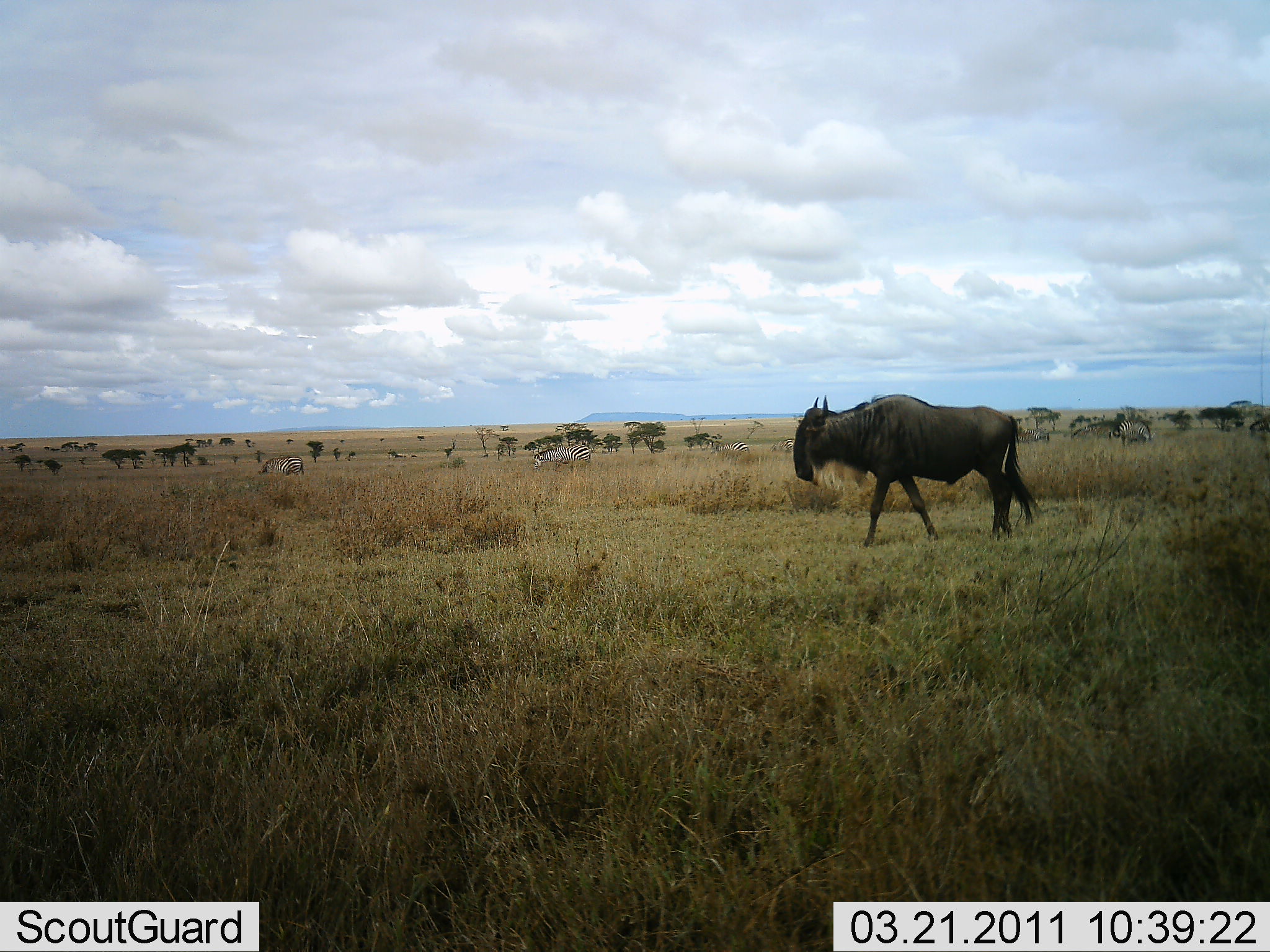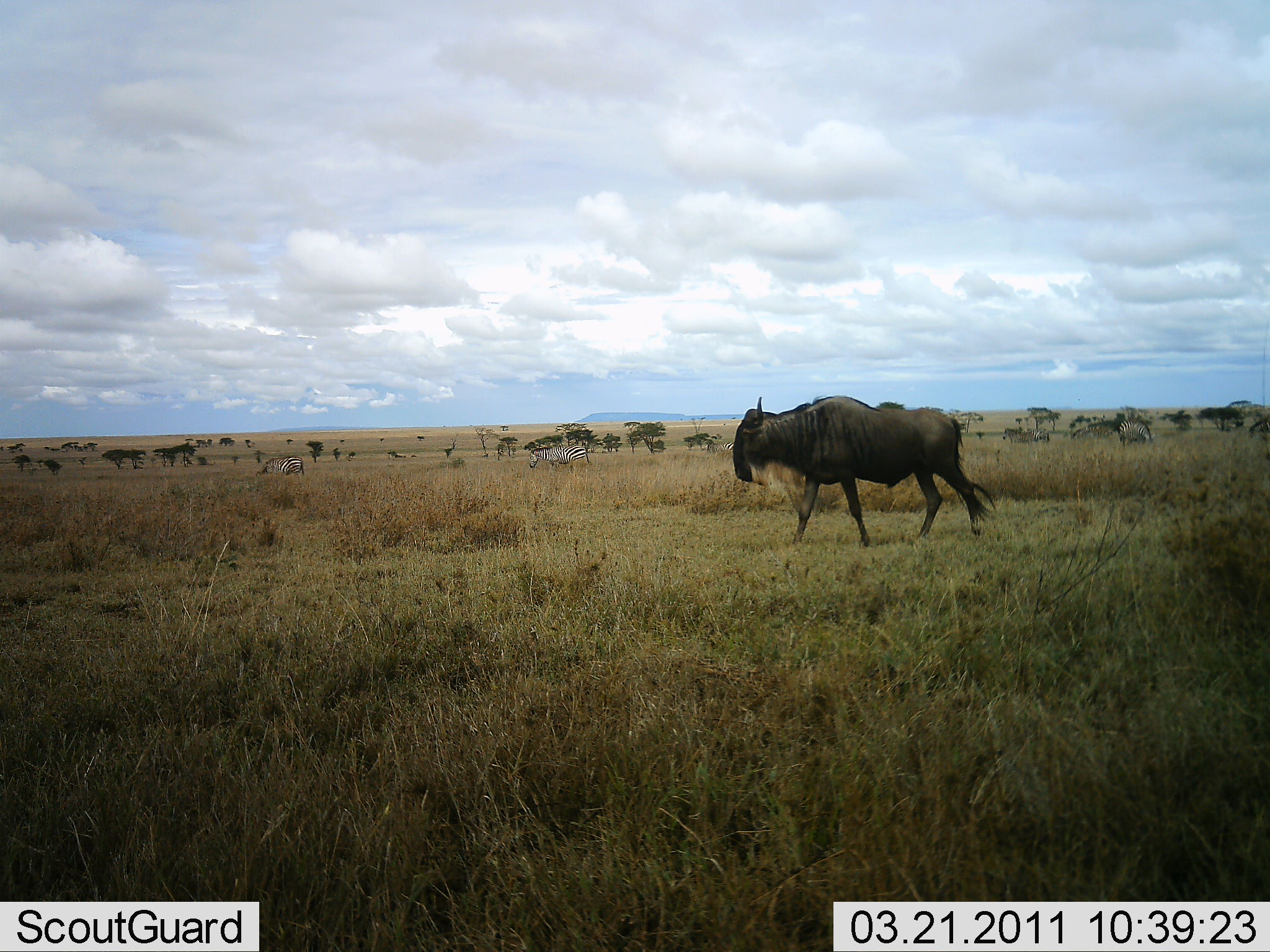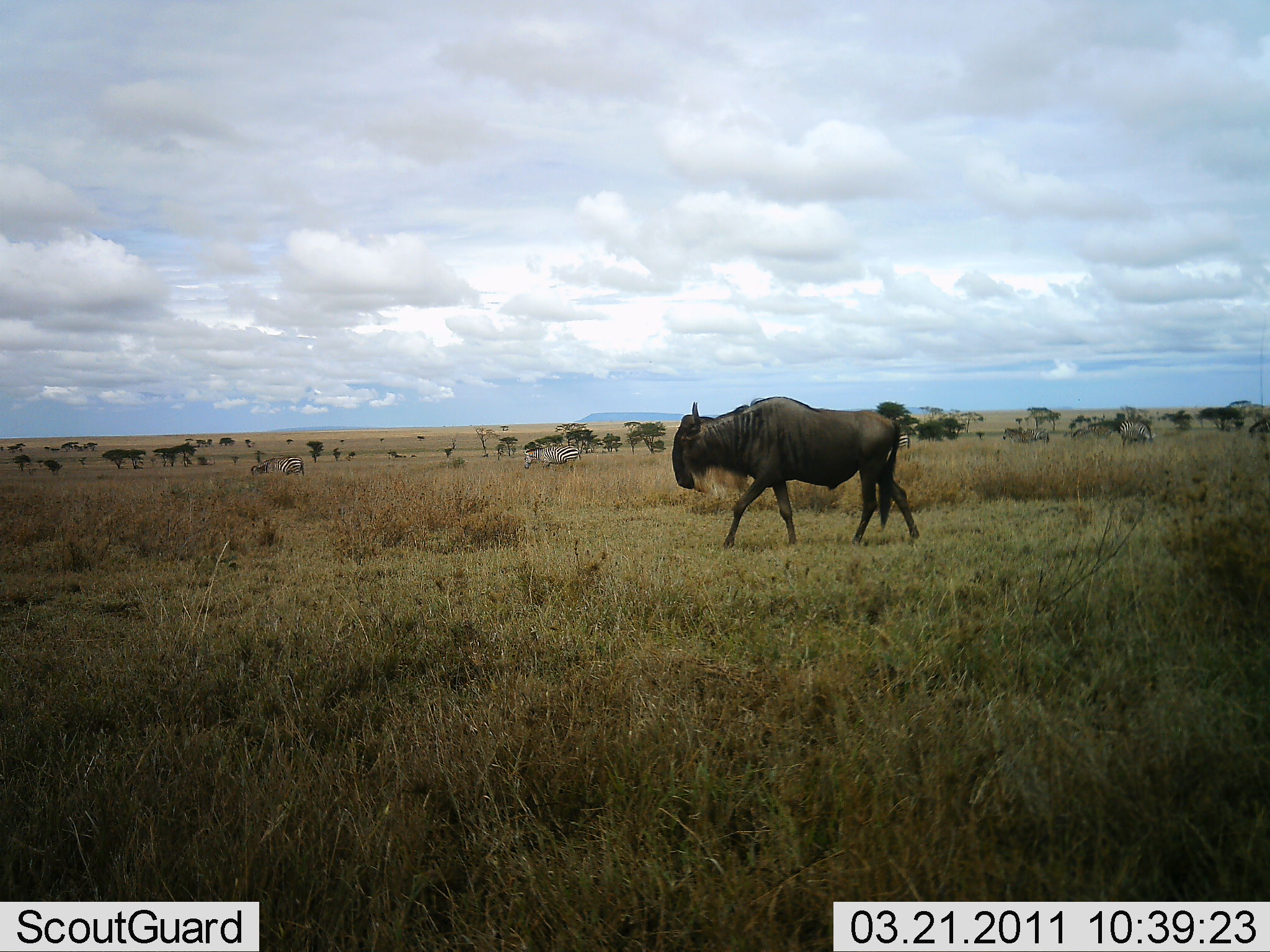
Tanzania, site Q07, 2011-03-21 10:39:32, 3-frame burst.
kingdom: Animalia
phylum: Chordata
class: Mammalia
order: Artiodactyla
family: Bovidae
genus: Connochaetes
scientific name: Connochaetes taurinus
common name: blue wildebeest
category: wildebeest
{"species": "wildebeest (blue wildebeest) (Connochaetes taurinus)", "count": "1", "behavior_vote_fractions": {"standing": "15%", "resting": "0%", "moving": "100%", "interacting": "0%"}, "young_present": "0%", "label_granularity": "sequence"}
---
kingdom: Animalia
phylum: Chordata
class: Mammalia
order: Perissodactyla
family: Equidae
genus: Equus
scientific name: Equus quagga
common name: plains zebra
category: zebra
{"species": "zebra (plains zebra) (Equus quagga)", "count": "3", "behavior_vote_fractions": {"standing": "46%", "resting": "0%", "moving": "38%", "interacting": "0%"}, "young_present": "0%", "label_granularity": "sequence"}